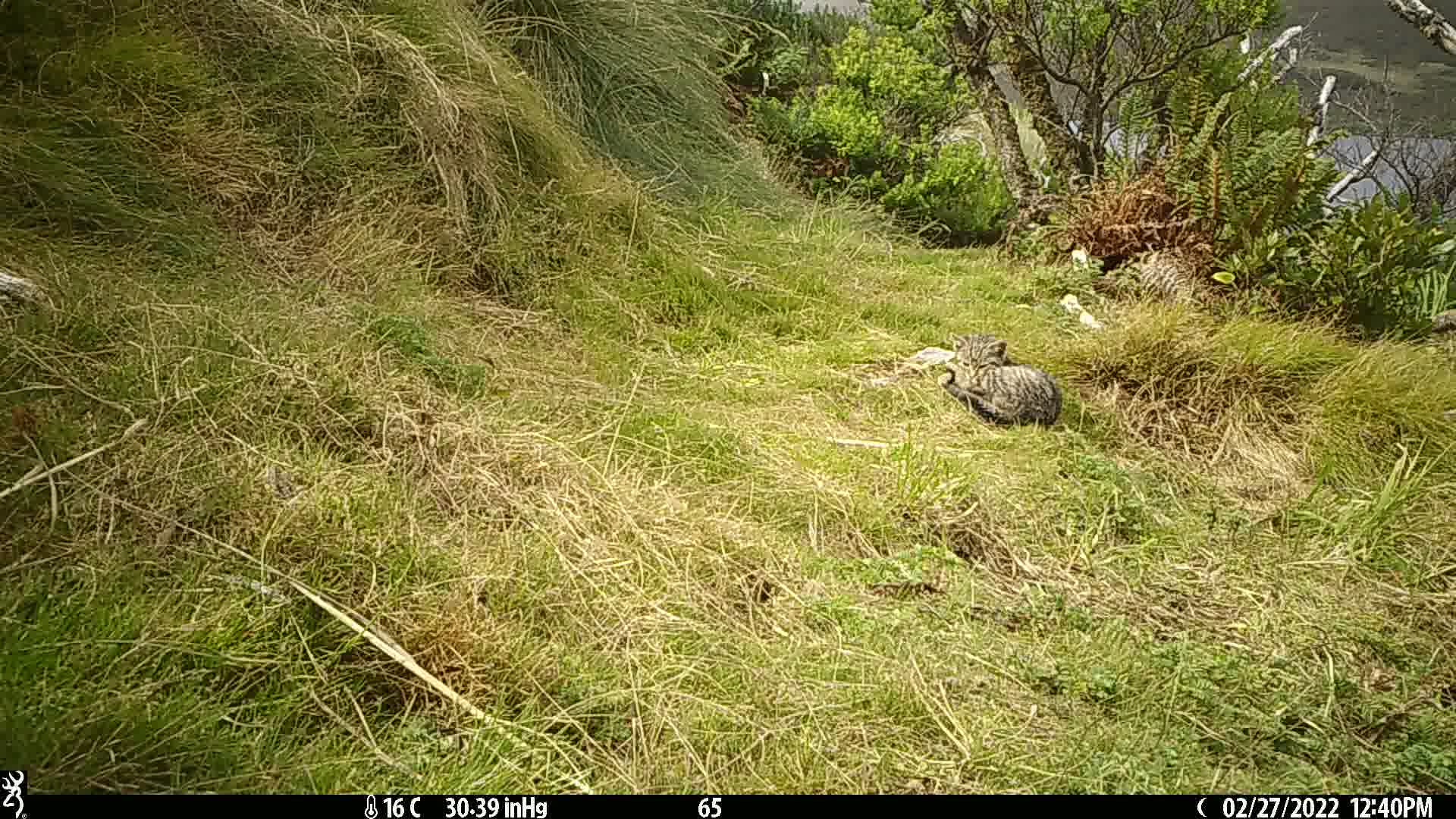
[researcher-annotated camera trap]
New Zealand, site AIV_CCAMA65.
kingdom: Animalia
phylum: Chordata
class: Mammalia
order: Carnivora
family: Felidae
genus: Felis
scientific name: Felis catus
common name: domestic cat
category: cat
Cat (domestic cat) (Felis catus).